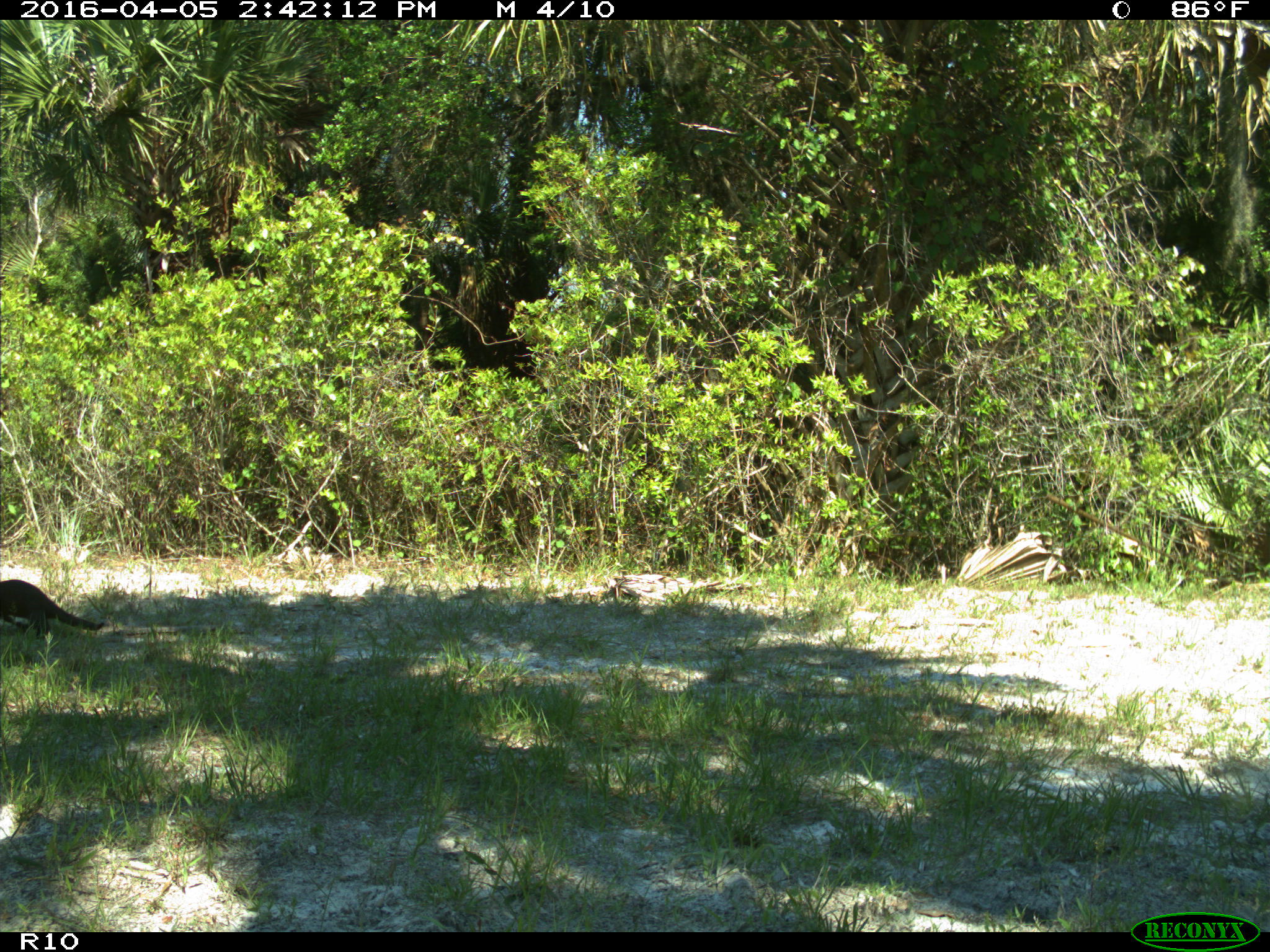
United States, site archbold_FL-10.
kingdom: Animalia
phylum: Chordata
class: Mammalia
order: Carnivora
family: Mustelidae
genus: Lontra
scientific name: Lontra canadensis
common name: north american river otter